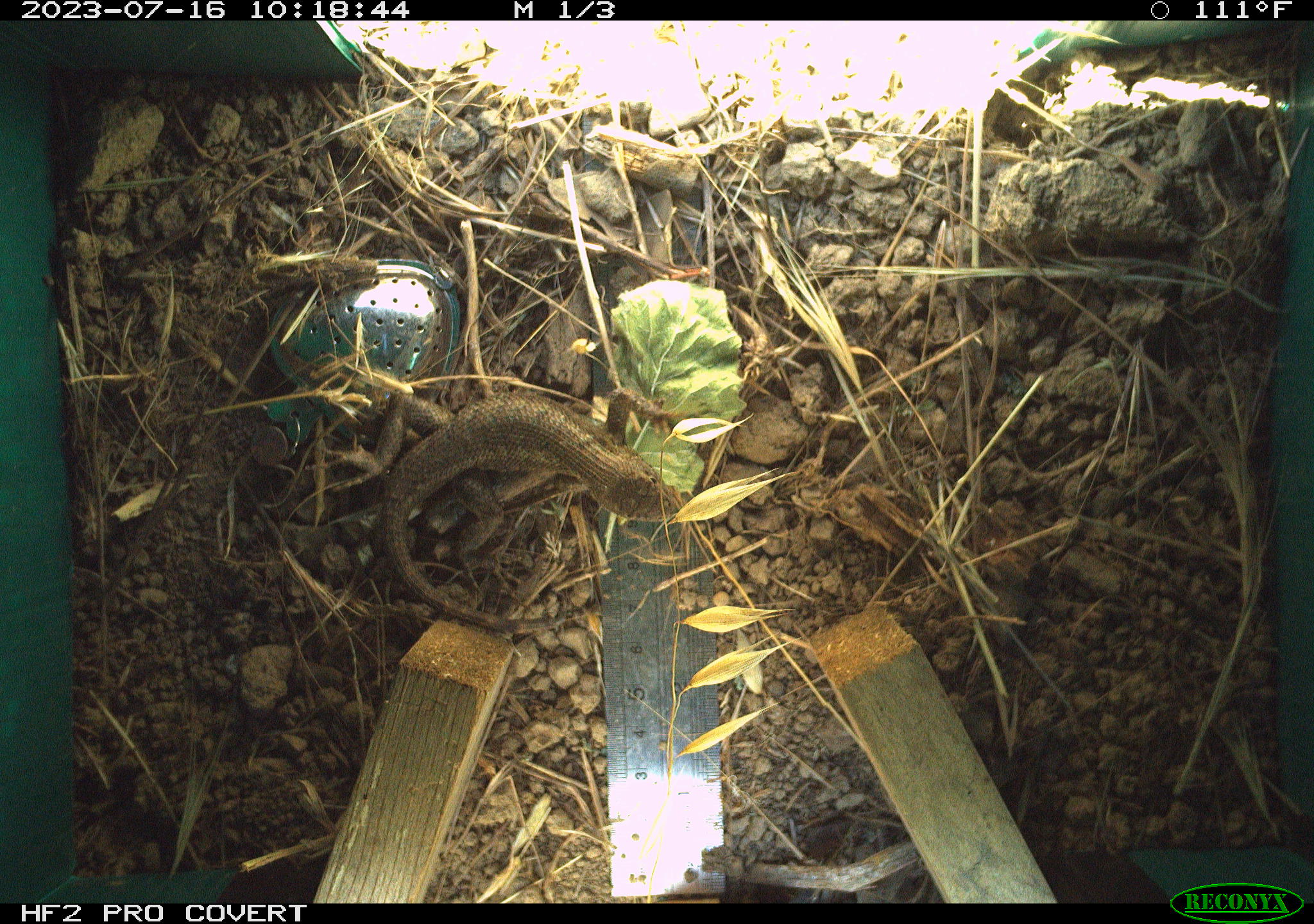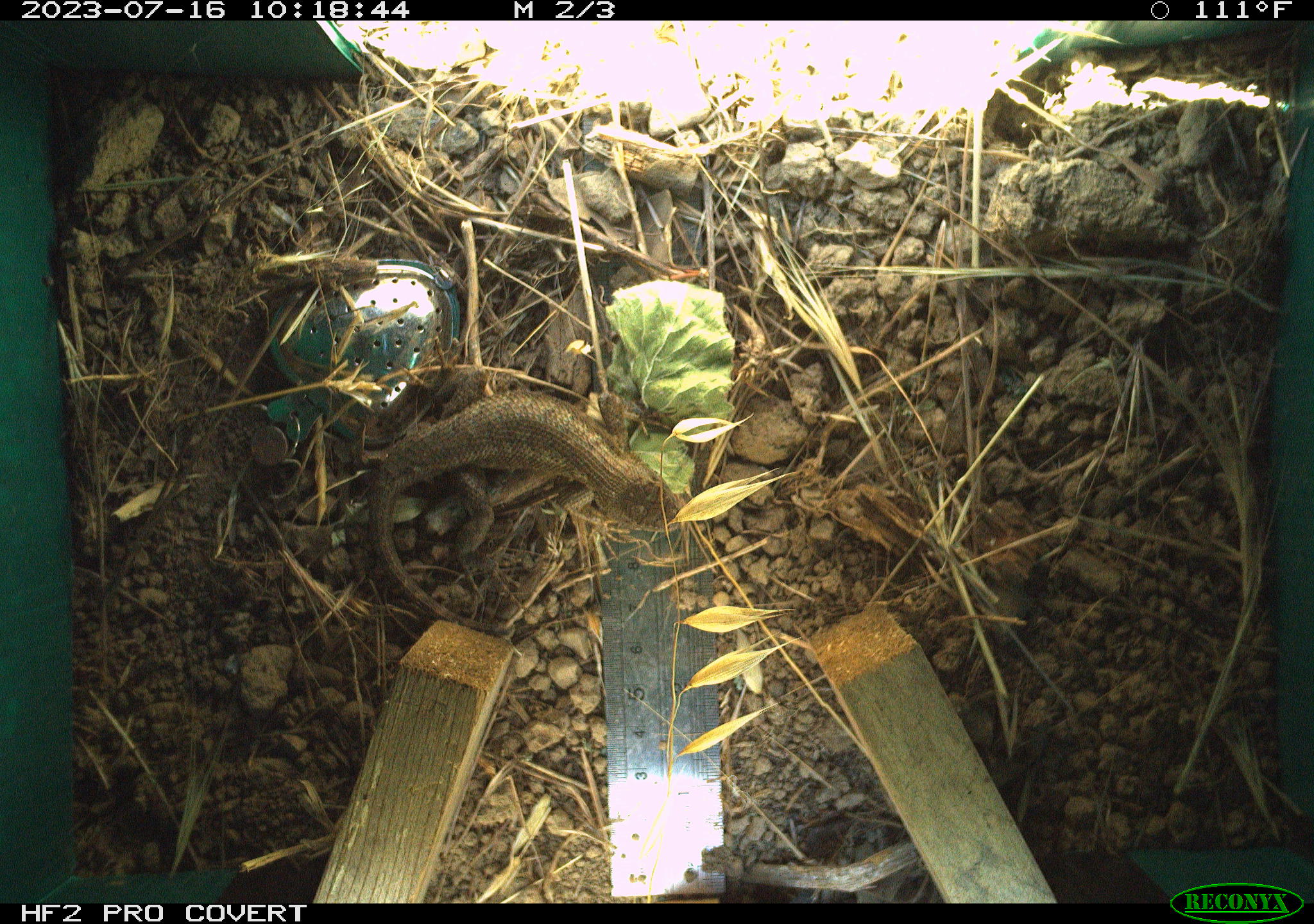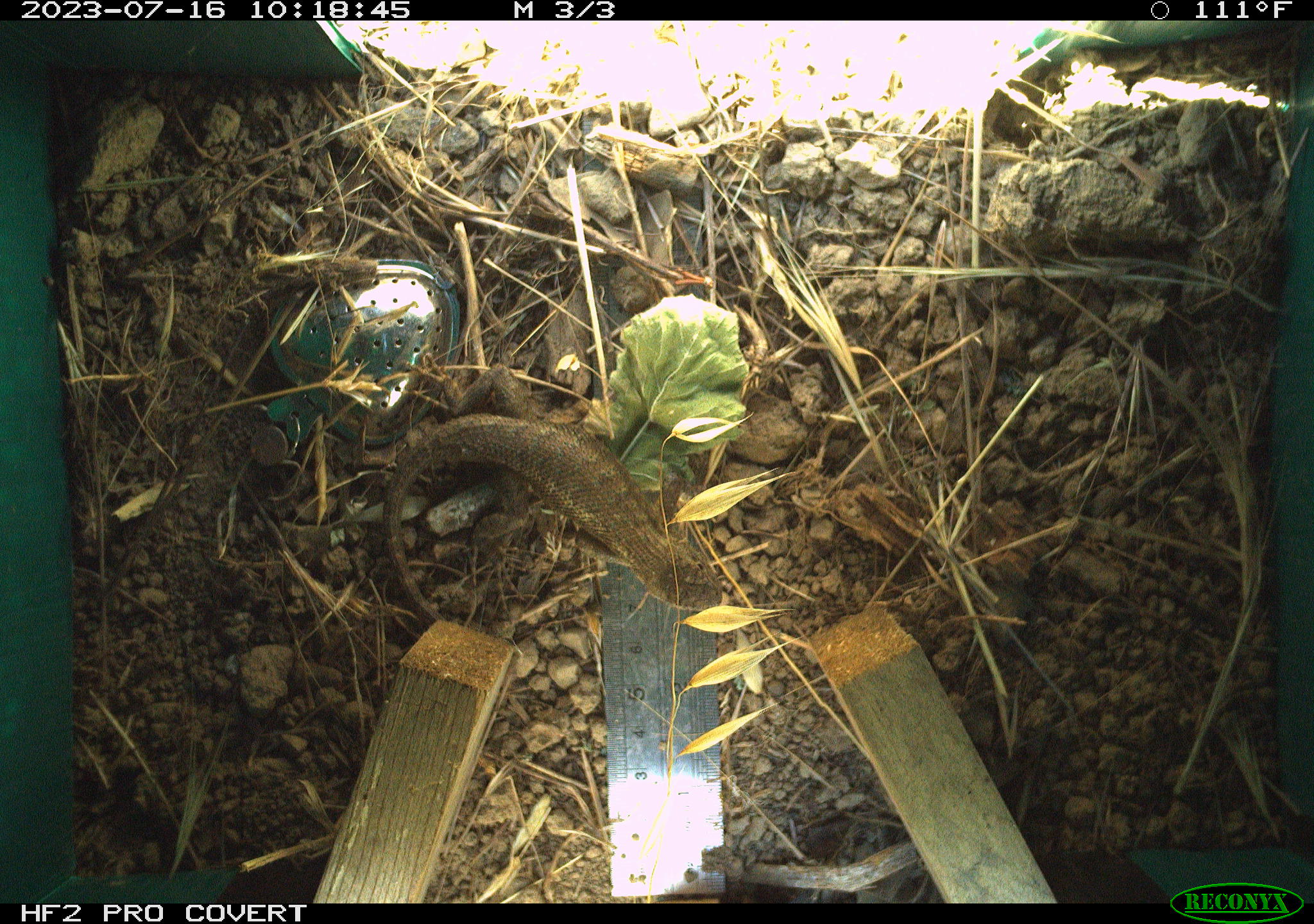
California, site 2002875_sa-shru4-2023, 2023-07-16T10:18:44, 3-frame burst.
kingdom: Animalia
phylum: Chordata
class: Reptilia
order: Squamata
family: Phrynosomatidae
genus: Sceloporus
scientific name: Sceloporus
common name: spiny lizards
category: sceloporus species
Sceloporus species (spiny lizards) (Sceloporus).